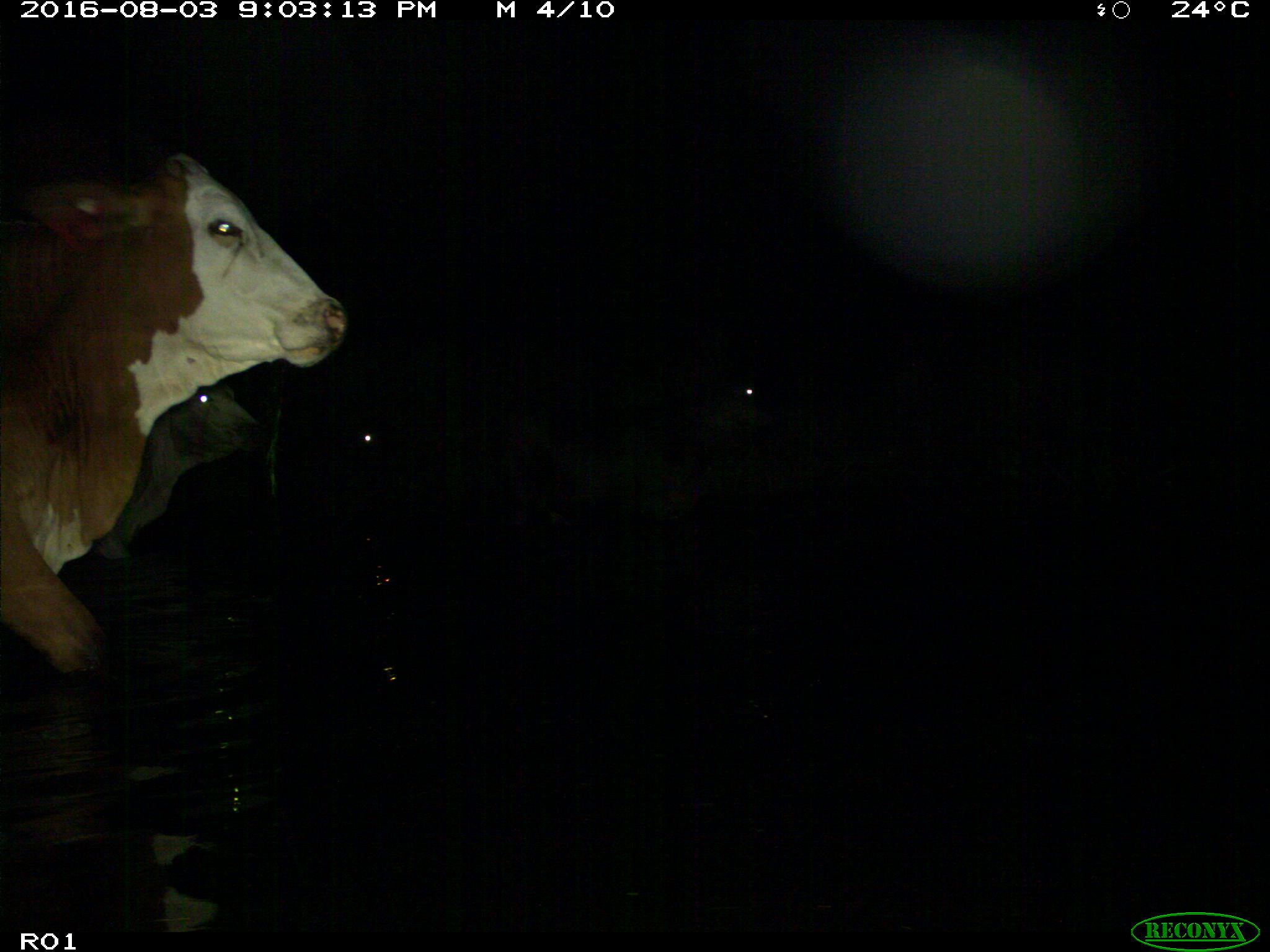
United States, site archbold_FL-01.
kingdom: Animalia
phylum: Chordata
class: Mammalia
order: Artiodactyla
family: Bovidae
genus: Bos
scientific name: Bos taurus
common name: domestic cow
Bos taurus (domestic cow).